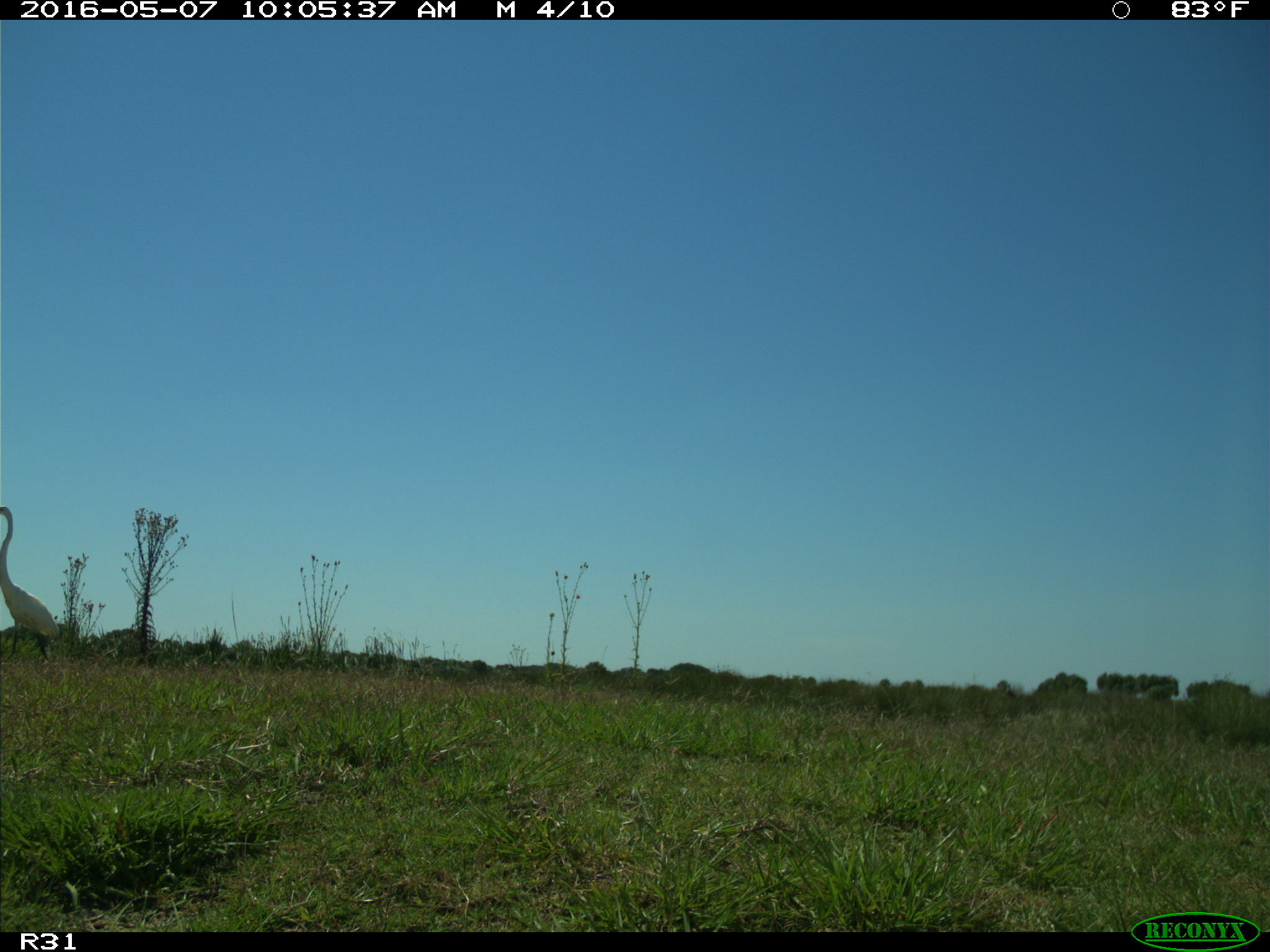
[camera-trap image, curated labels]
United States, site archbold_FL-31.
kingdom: Animalia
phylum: Chordata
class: Aves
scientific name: Aves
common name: birds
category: unidentified bird